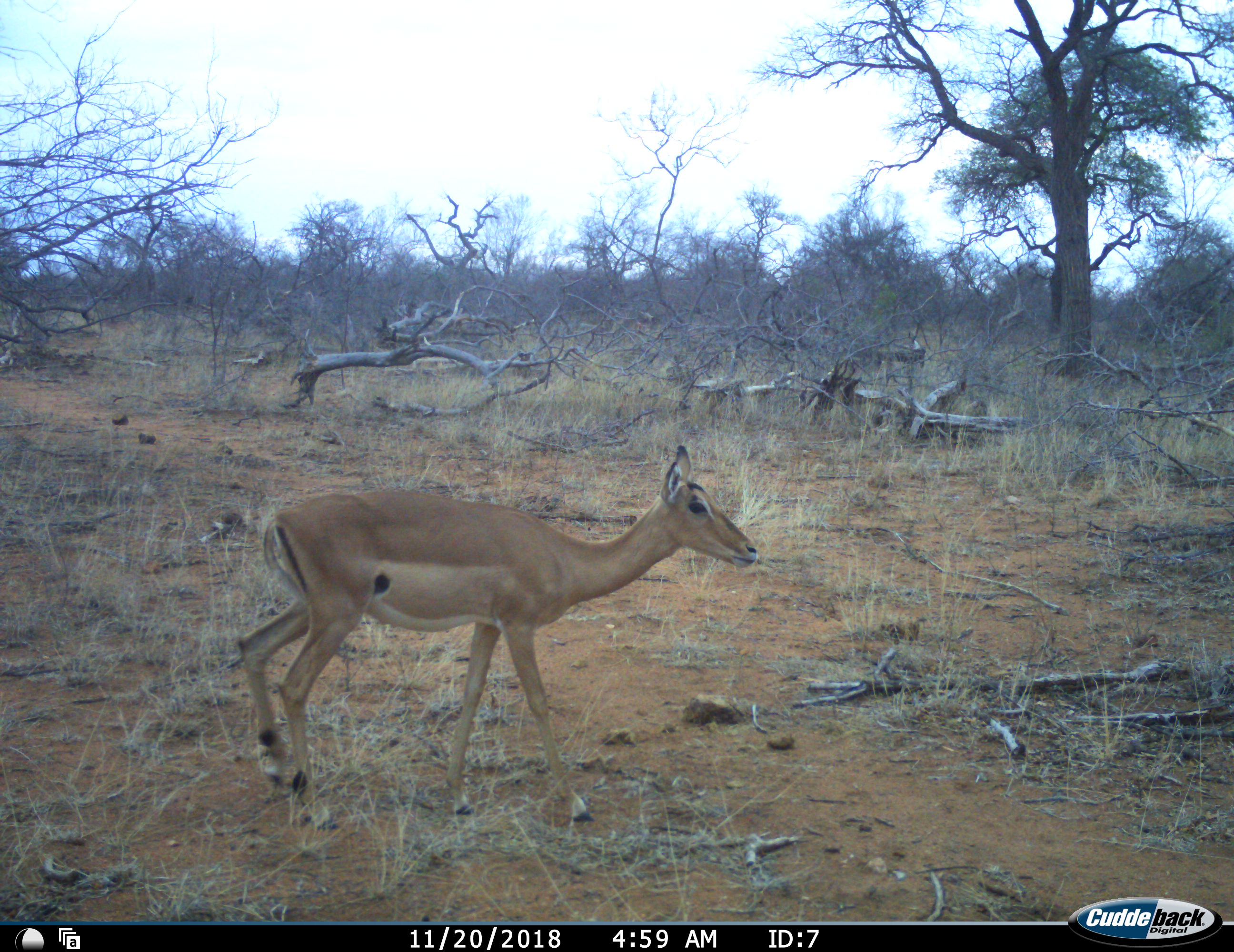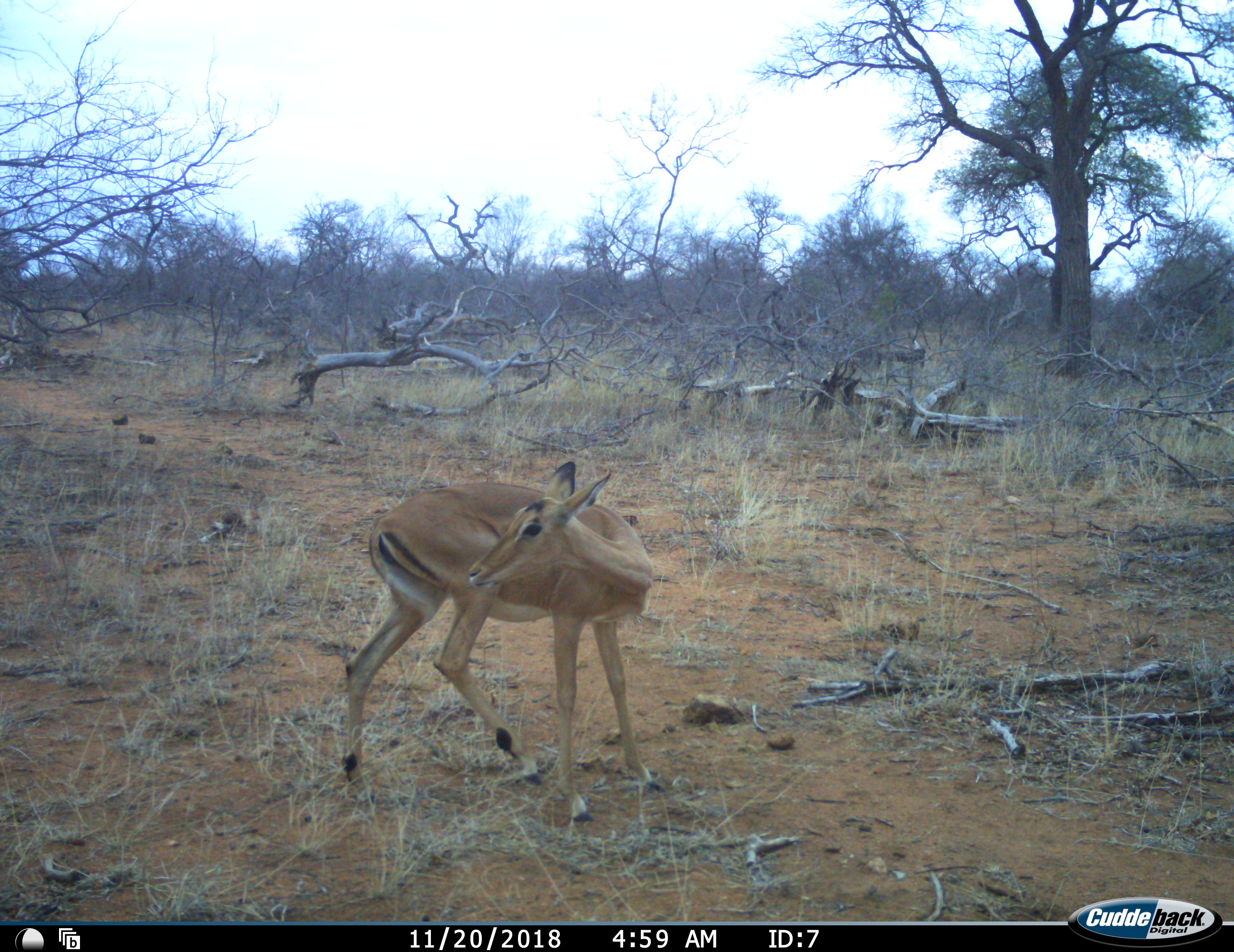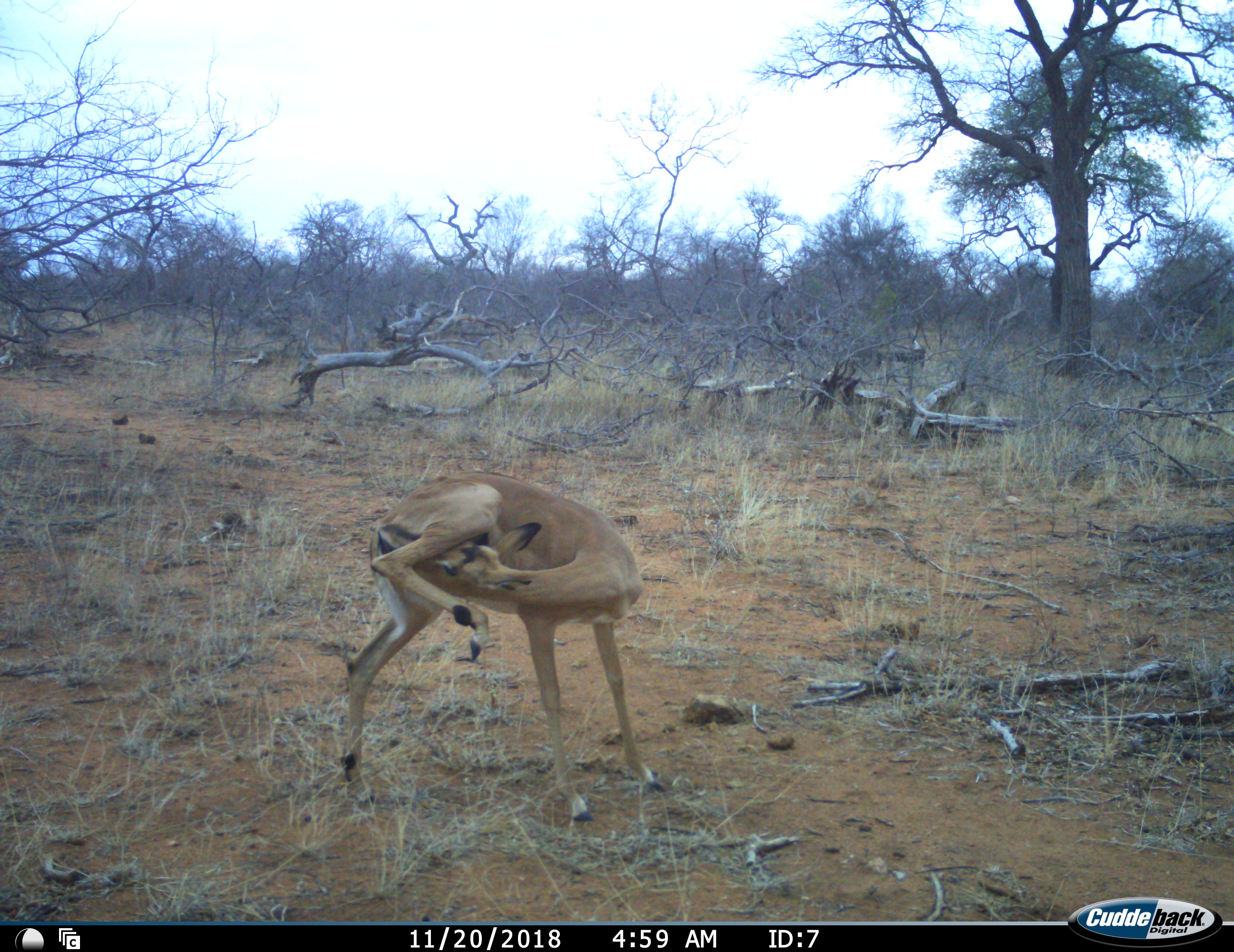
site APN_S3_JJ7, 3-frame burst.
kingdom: Animalia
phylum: Chordata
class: Mammalia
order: Artiodactyla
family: Bovidae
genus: Aepyceros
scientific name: Aepyceros melampus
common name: impala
Impala (Aepyceros melampus), count 1. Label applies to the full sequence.